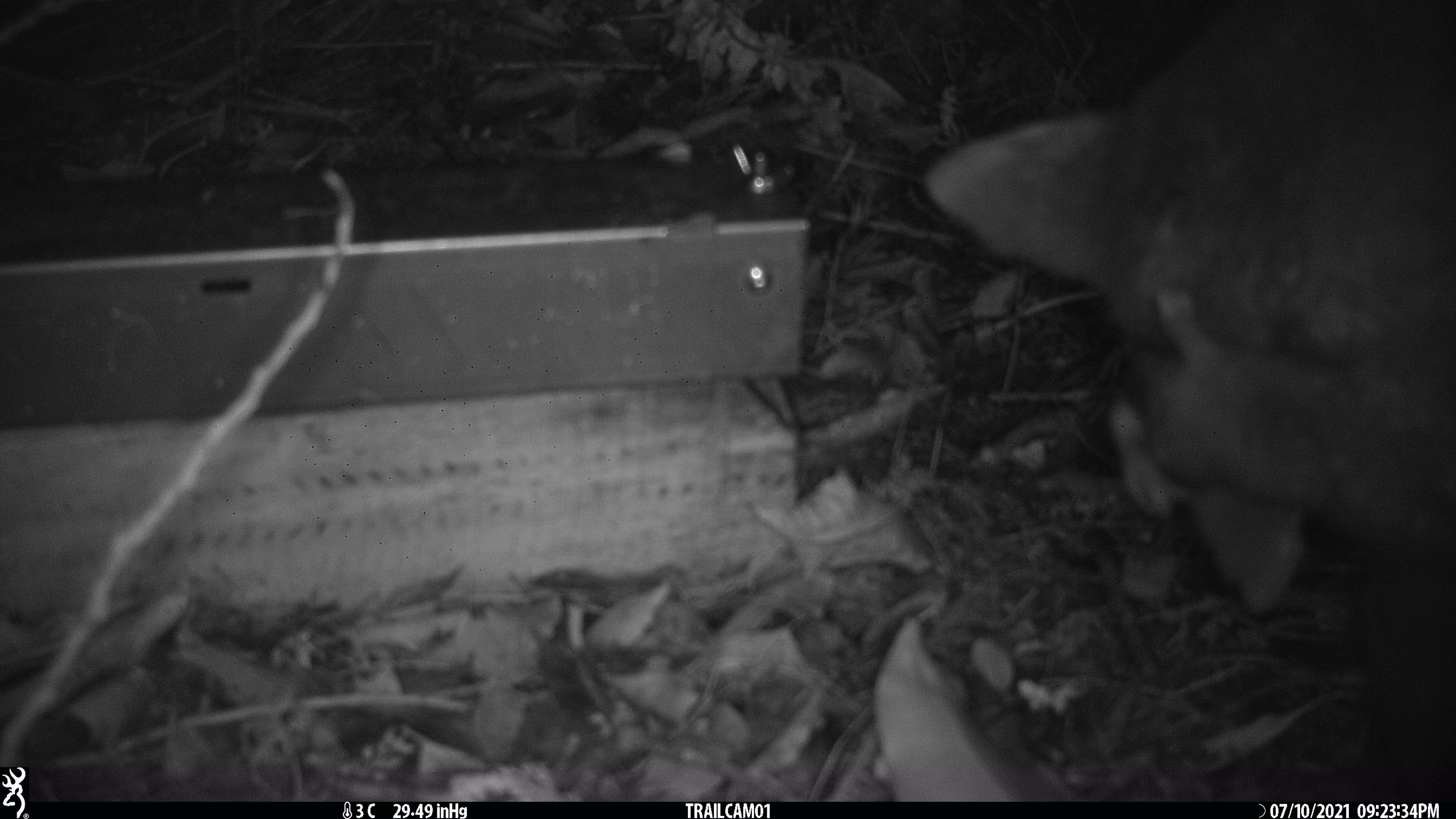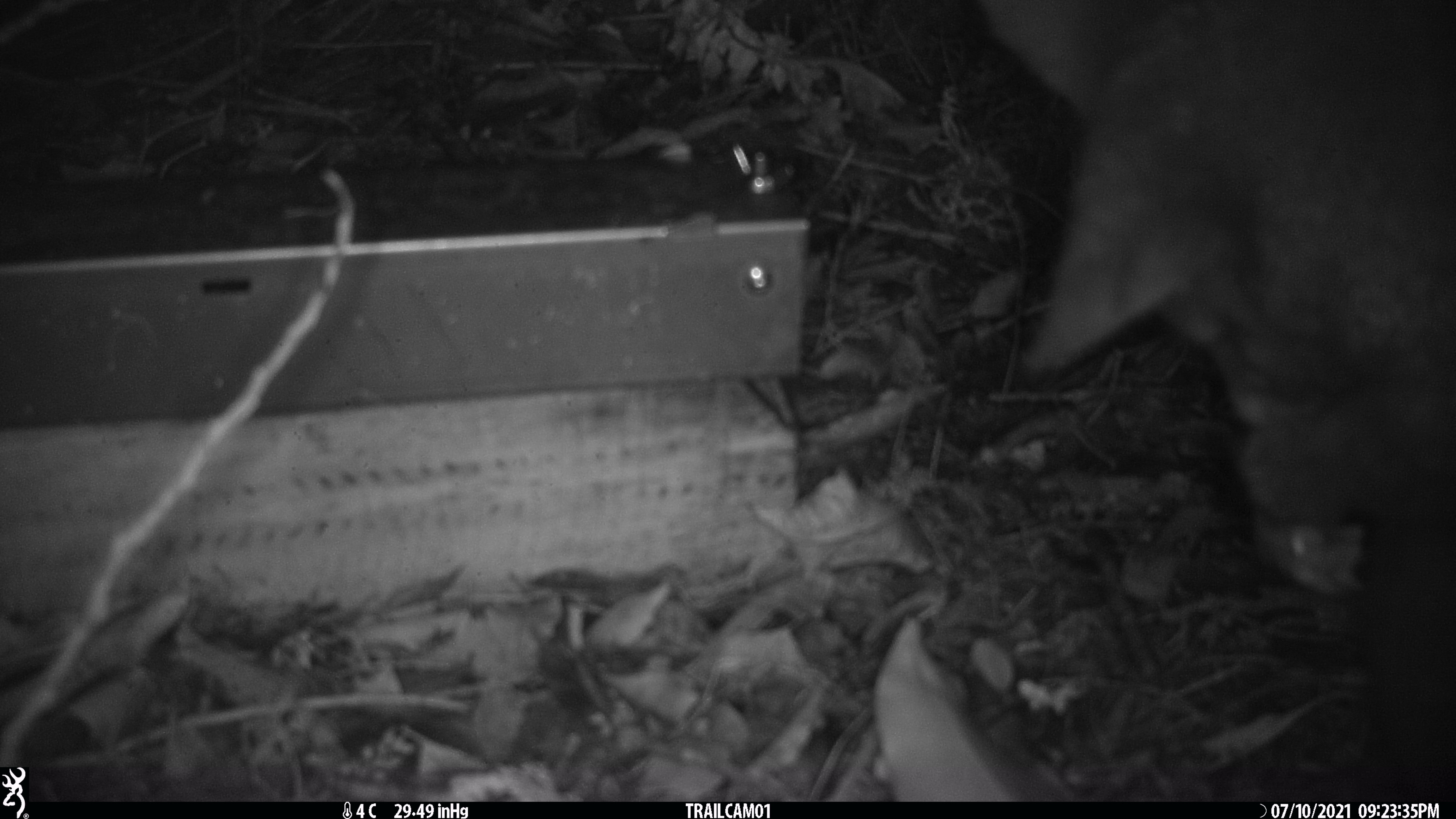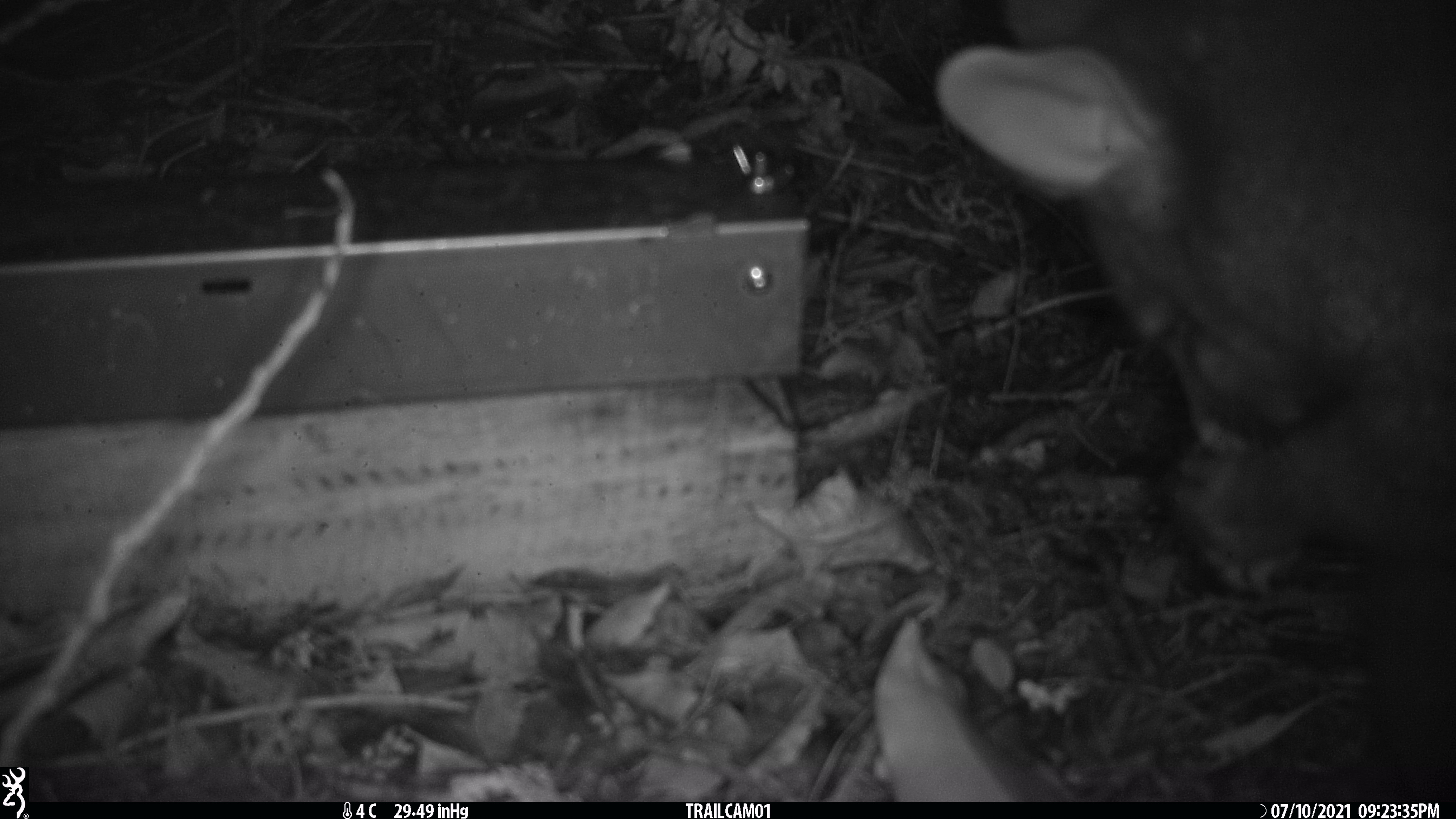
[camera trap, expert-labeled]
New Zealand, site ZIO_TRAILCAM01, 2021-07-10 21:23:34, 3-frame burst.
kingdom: Animalia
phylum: Chordata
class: Mammalia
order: Diprotodontia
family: Phalangeridae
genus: Trichosurus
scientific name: Trichosurus vulpecula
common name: common brushtail possum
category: possum